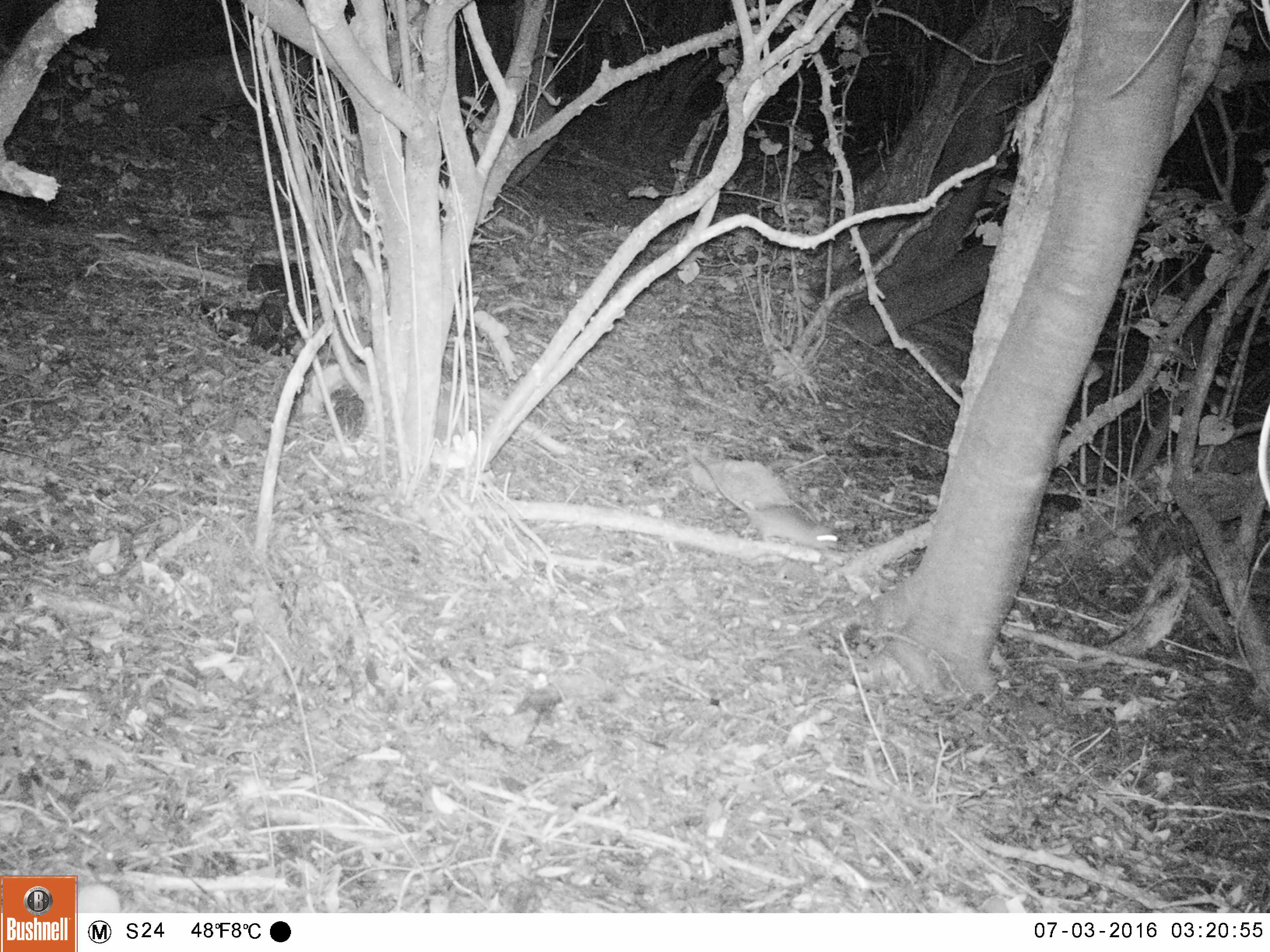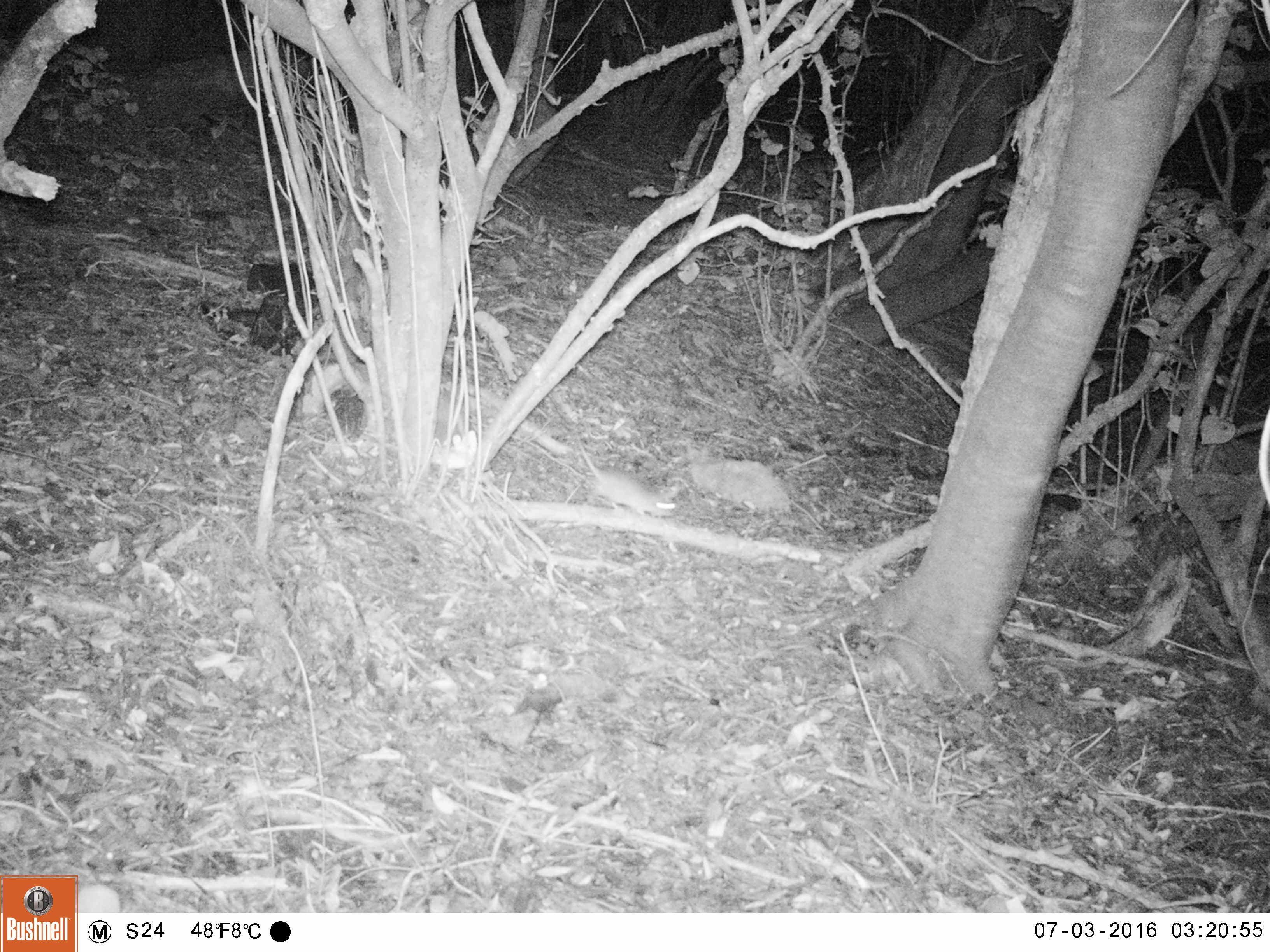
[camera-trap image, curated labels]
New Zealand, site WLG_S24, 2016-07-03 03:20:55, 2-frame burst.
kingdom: Animalia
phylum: Chordata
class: Mammalia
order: Rodentia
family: Muridae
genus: Rattus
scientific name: Rattus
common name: rat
Rat (Rattus).